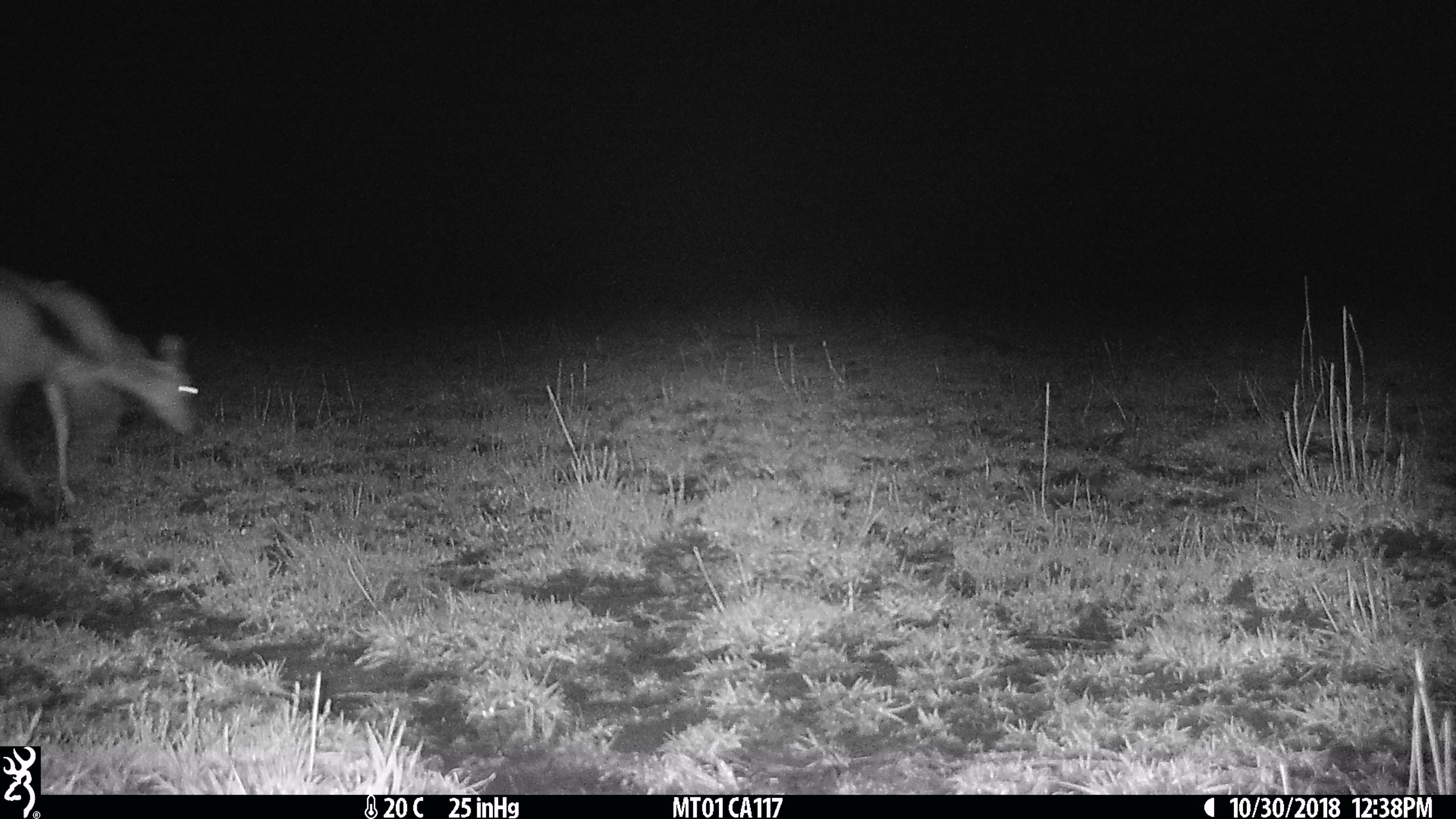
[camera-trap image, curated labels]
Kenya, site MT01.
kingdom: Animalia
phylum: Chordata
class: Mammalia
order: Artiodactyla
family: Bovidae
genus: Eudorcas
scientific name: Eudorcas thomsonii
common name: thomon's gazelle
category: gazelle thomsons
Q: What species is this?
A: Gazelle thomsons (thomon's gazelle) (Eudorcas thomsonii).